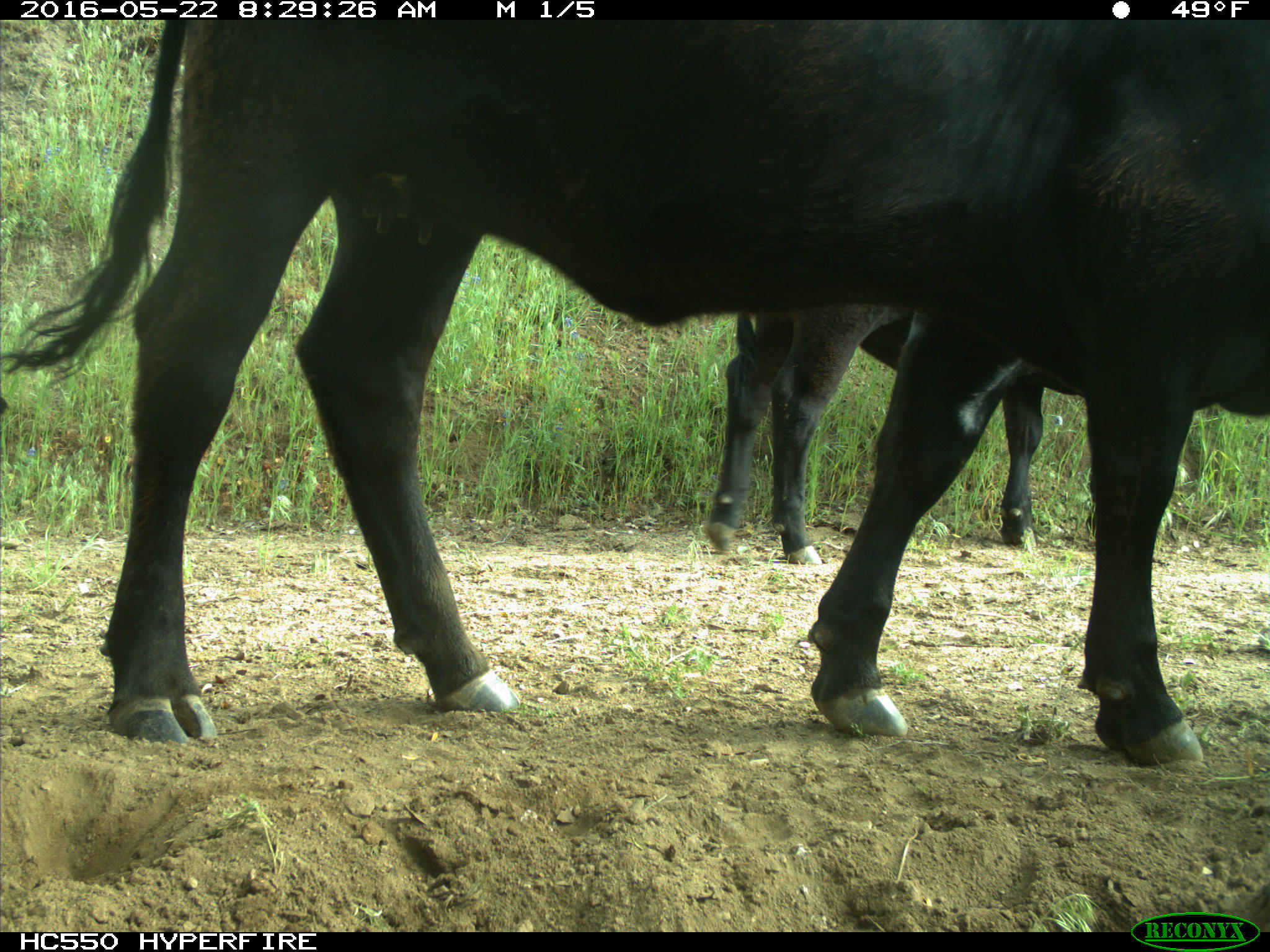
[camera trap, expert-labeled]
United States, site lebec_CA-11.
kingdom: Animalia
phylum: Chordata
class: Mammalia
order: Artiodactyla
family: Bovidae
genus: Bos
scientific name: Bos taurus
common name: domestic cow